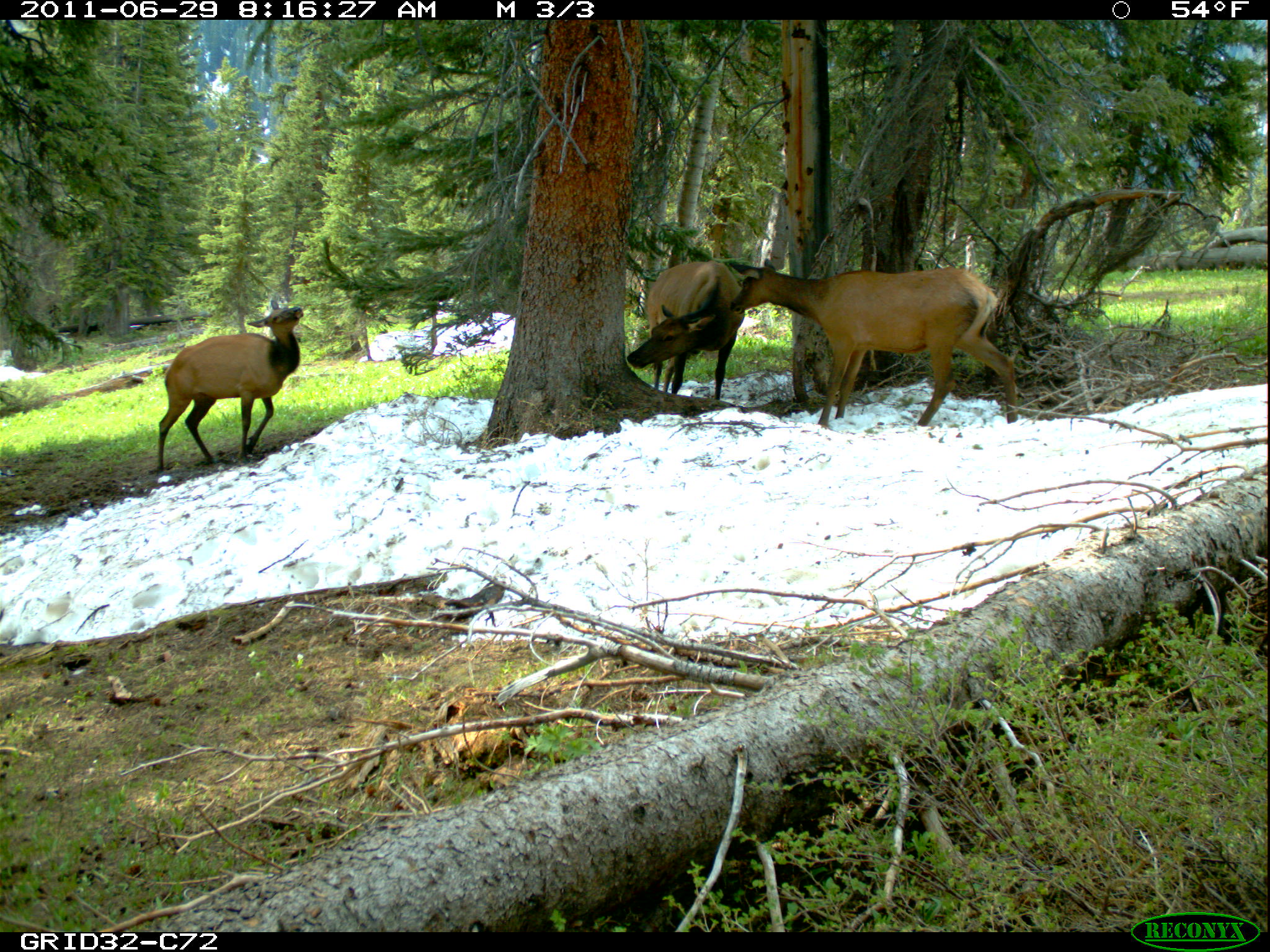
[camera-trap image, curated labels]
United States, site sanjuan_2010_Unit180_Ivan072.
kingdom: Animalia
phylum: Chordata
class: Mammalia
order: Artiodactyla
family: Cervidae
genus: Cervus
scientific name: Cervus elaphus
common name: red deer